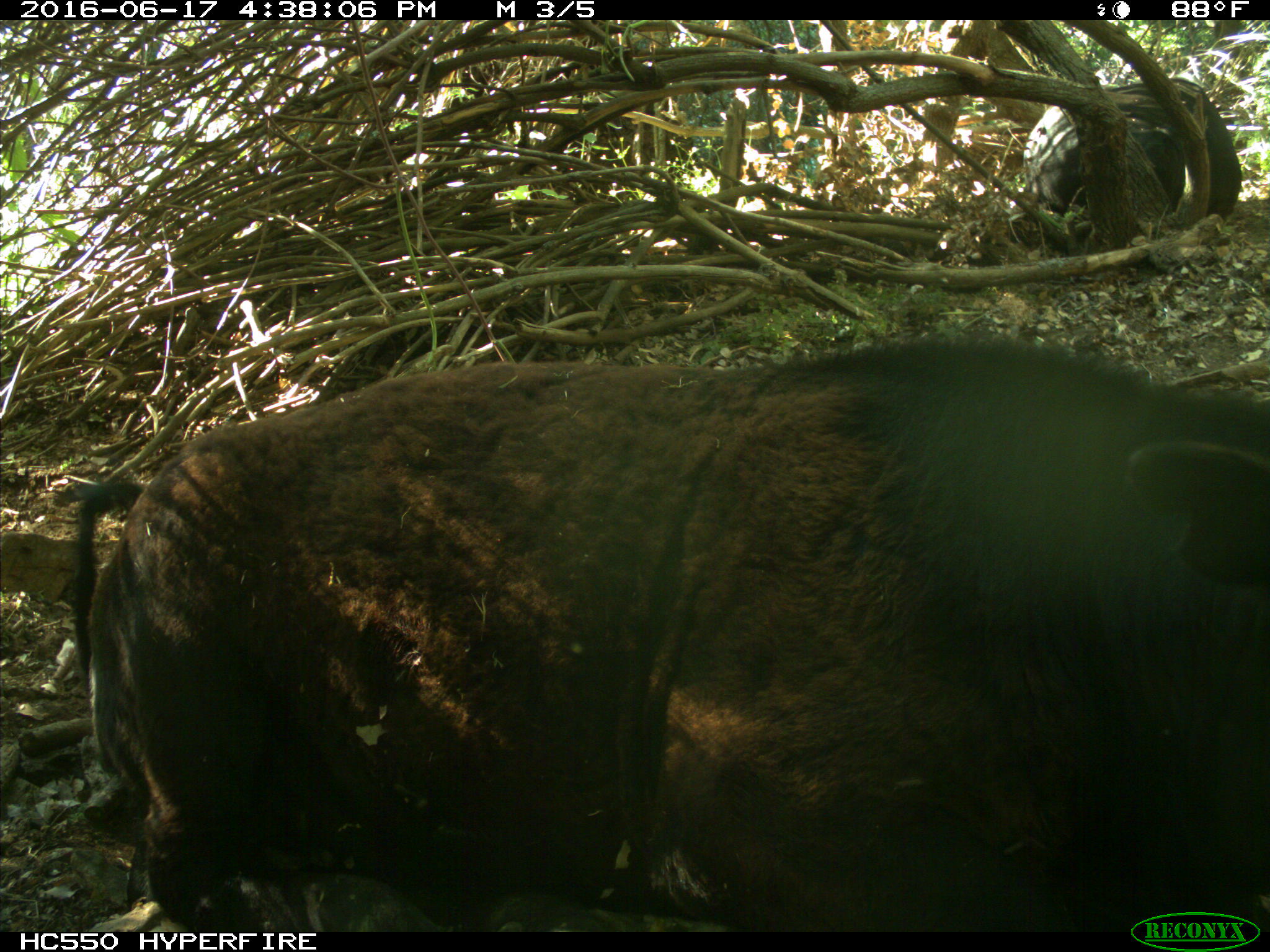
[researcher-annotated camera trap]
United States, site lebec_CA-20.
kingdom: Animalia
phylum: Chordata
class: Mammalia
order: Artiodactyla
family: Bovidae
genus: Bos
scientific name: Bos taurus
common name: domestic cow